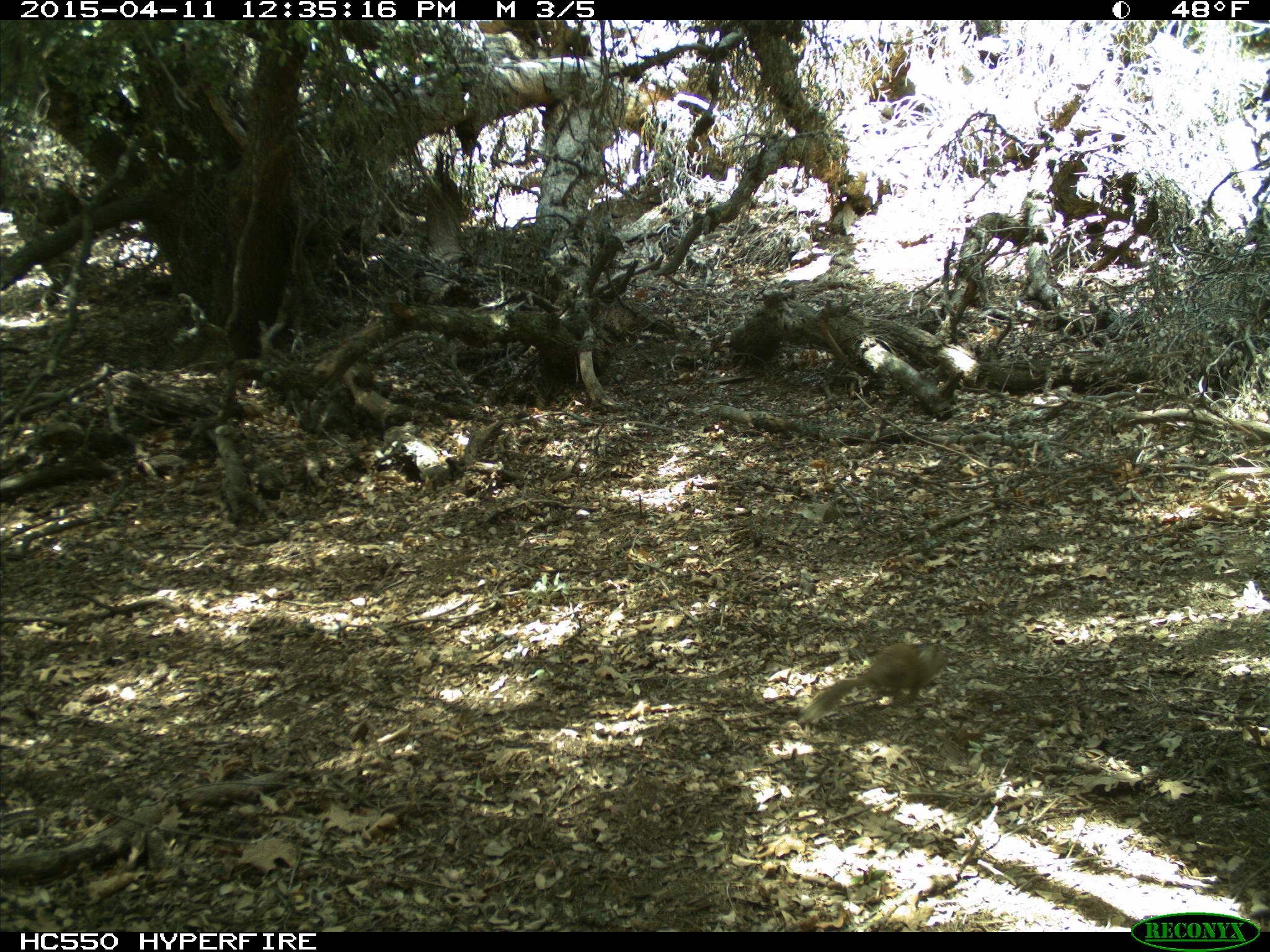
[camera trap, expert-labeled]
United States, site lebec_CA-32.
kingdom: Animalia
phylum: Chordata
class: Mammalia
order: Rodentia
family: Sciuridae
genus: Otospermophilus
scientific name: Otospermophilus beecheyi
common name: california ground squirrel